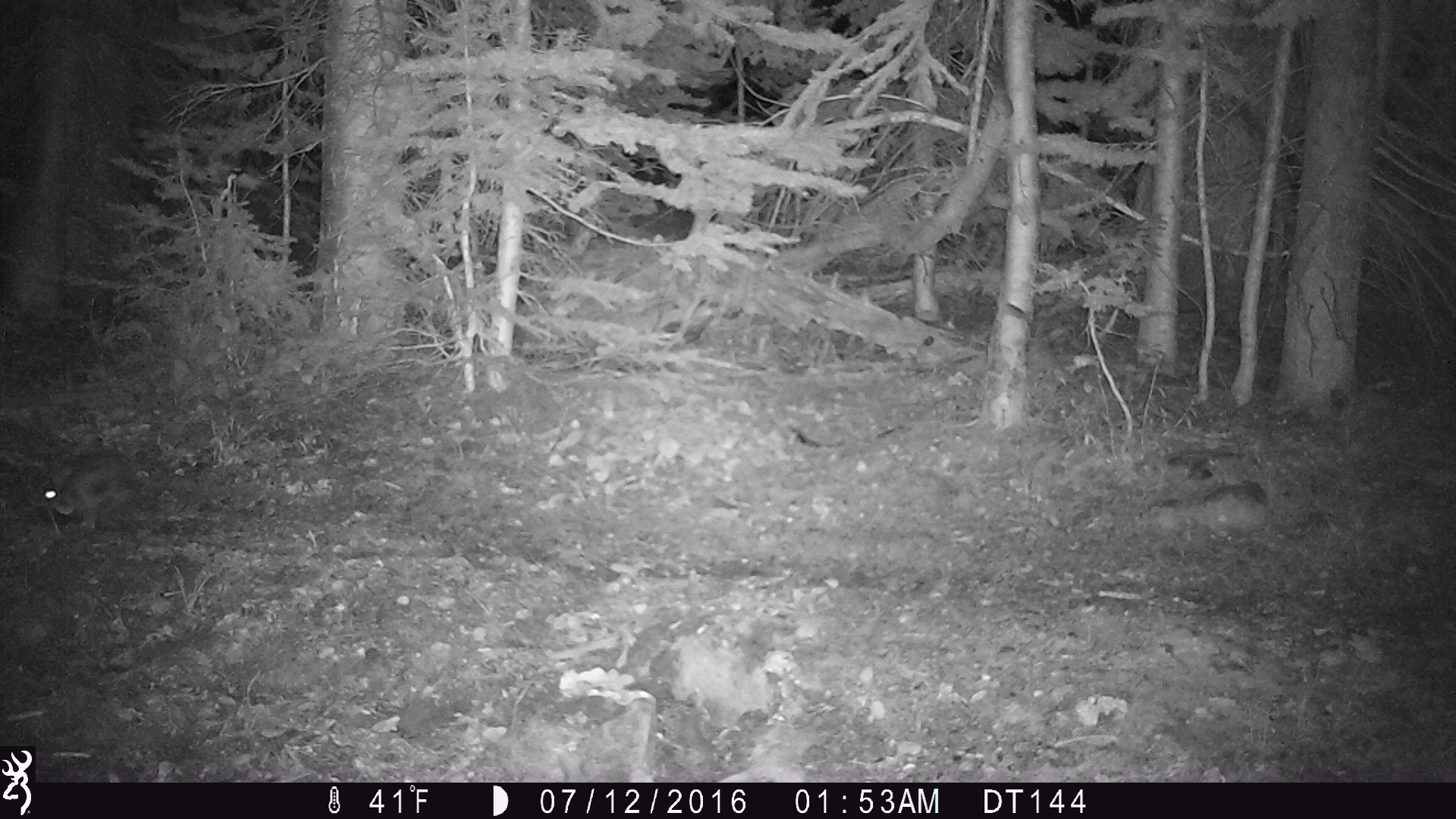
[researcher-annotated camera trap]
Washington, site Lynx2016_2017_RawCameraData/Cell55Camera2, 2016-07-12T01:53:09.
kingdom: Animalia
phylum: Chordata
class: Mammalia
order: Lagomorpha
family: Leporidae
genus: Lepus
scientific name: Lepus americanus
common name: snowshoe hare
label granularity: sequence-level